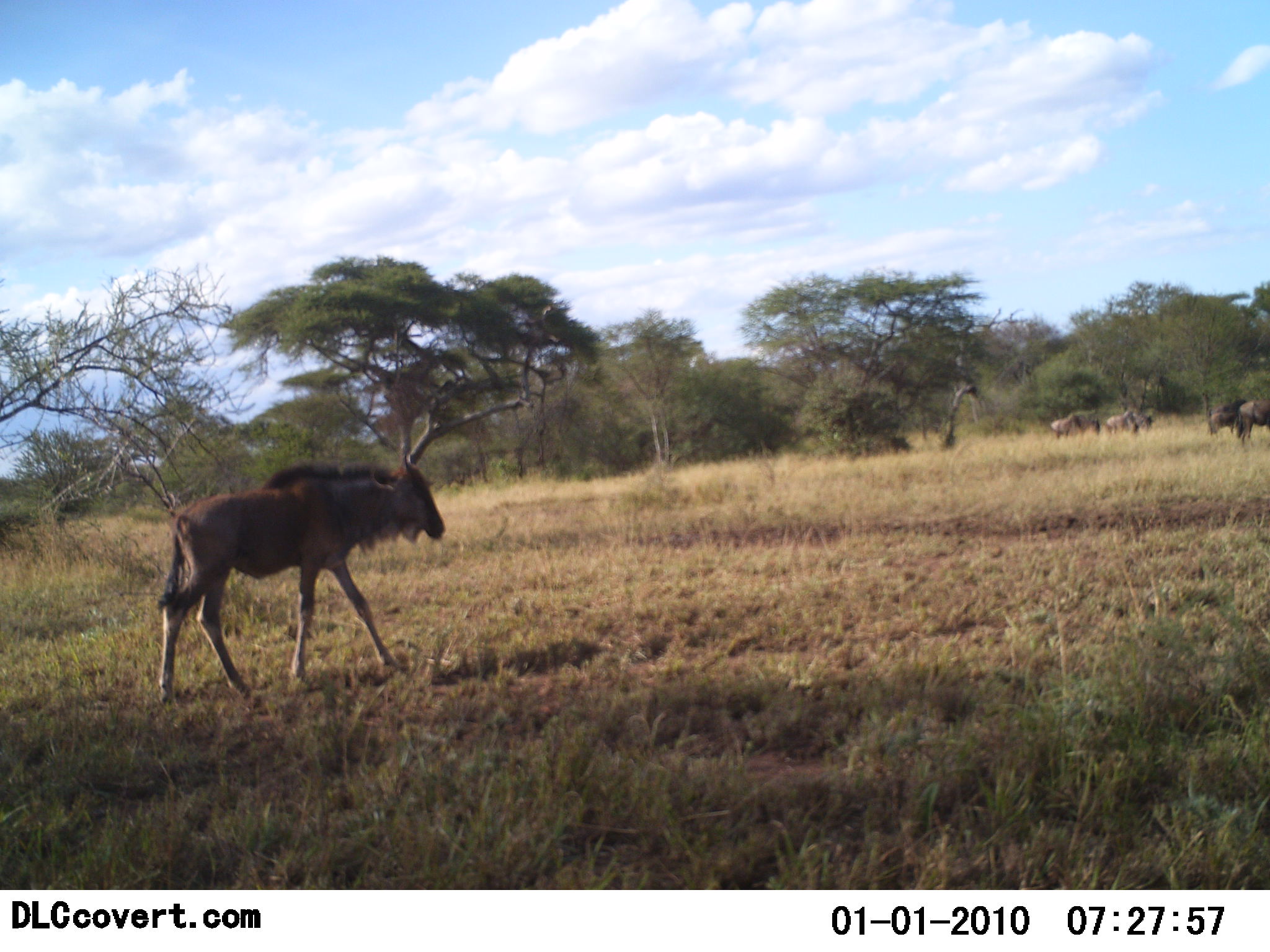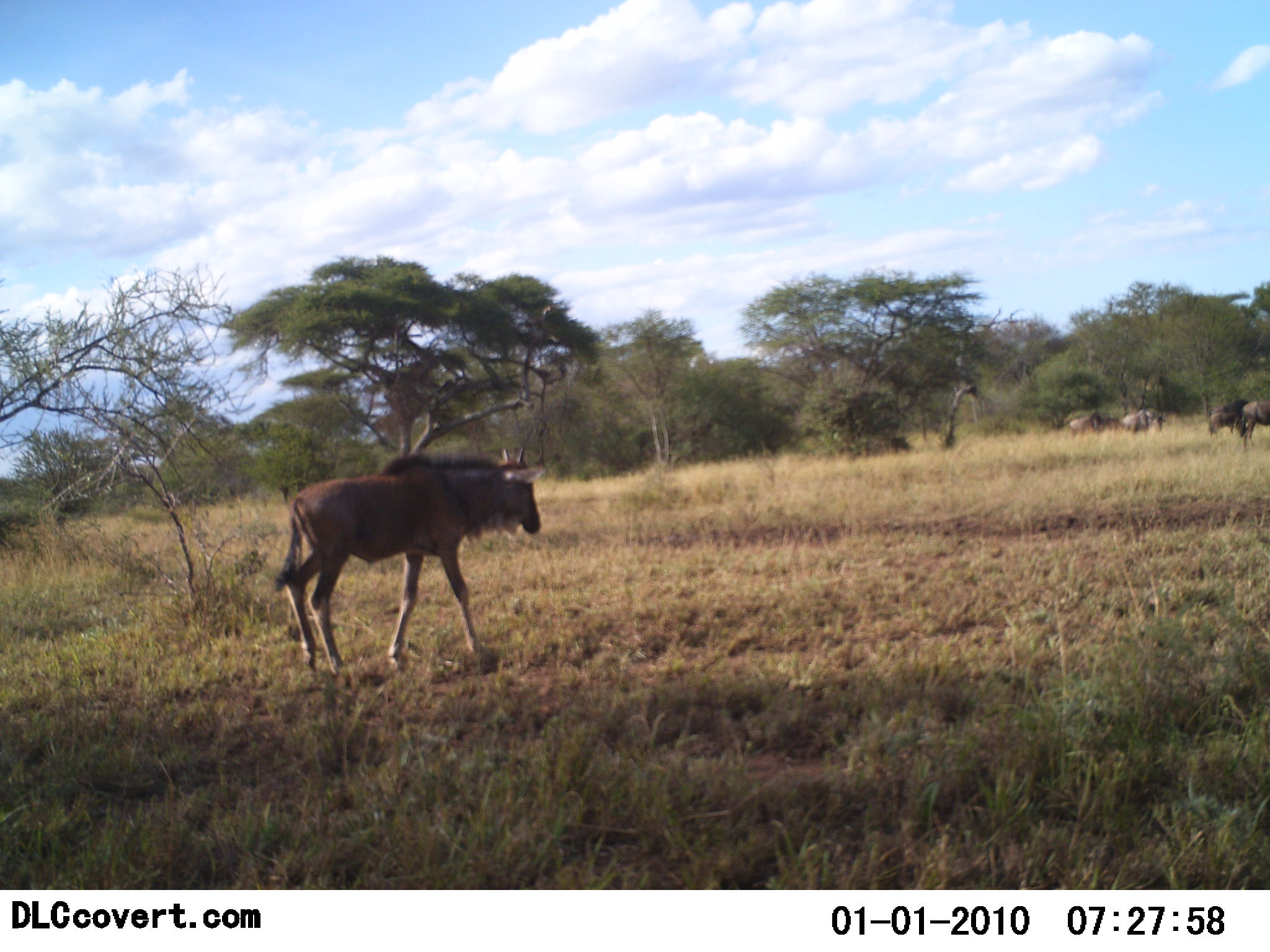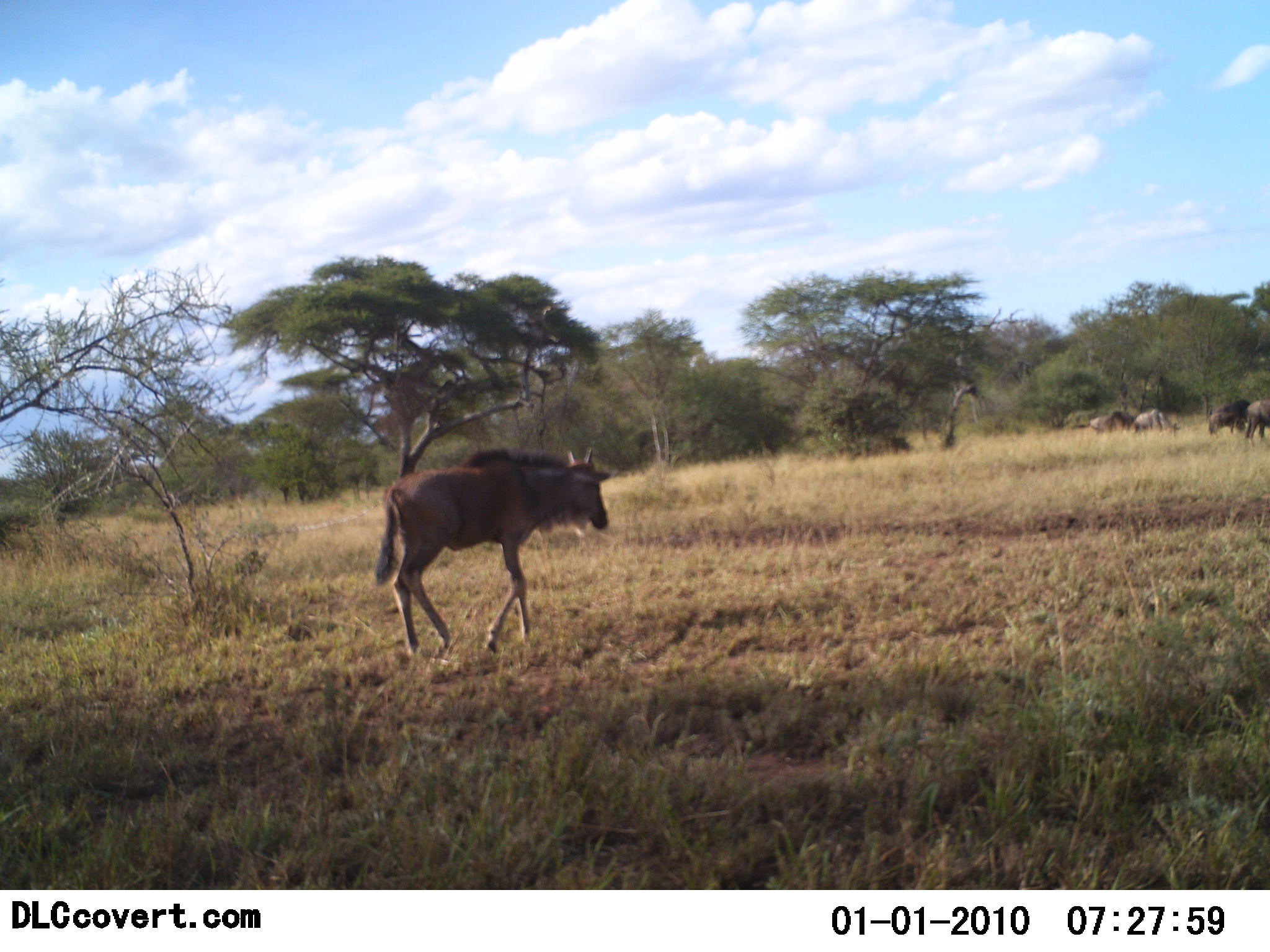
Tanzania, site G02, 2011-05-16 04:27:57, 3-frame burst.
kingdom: Animalia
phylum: Chordata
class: Mammalia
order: Artiodactyla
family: Bovidae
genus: Connochaetes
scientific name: Connochaetes taurinus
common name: blue wildebeest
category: wildebeest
Wildebeest (blue wildebeest) (Connochaetes taurinus), count 5. Behavior (volunteer vote fractions): standing 33%, resting 0%, moving 92%, interacting 0%. Young present (vote fraction): 33%. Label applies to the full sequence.